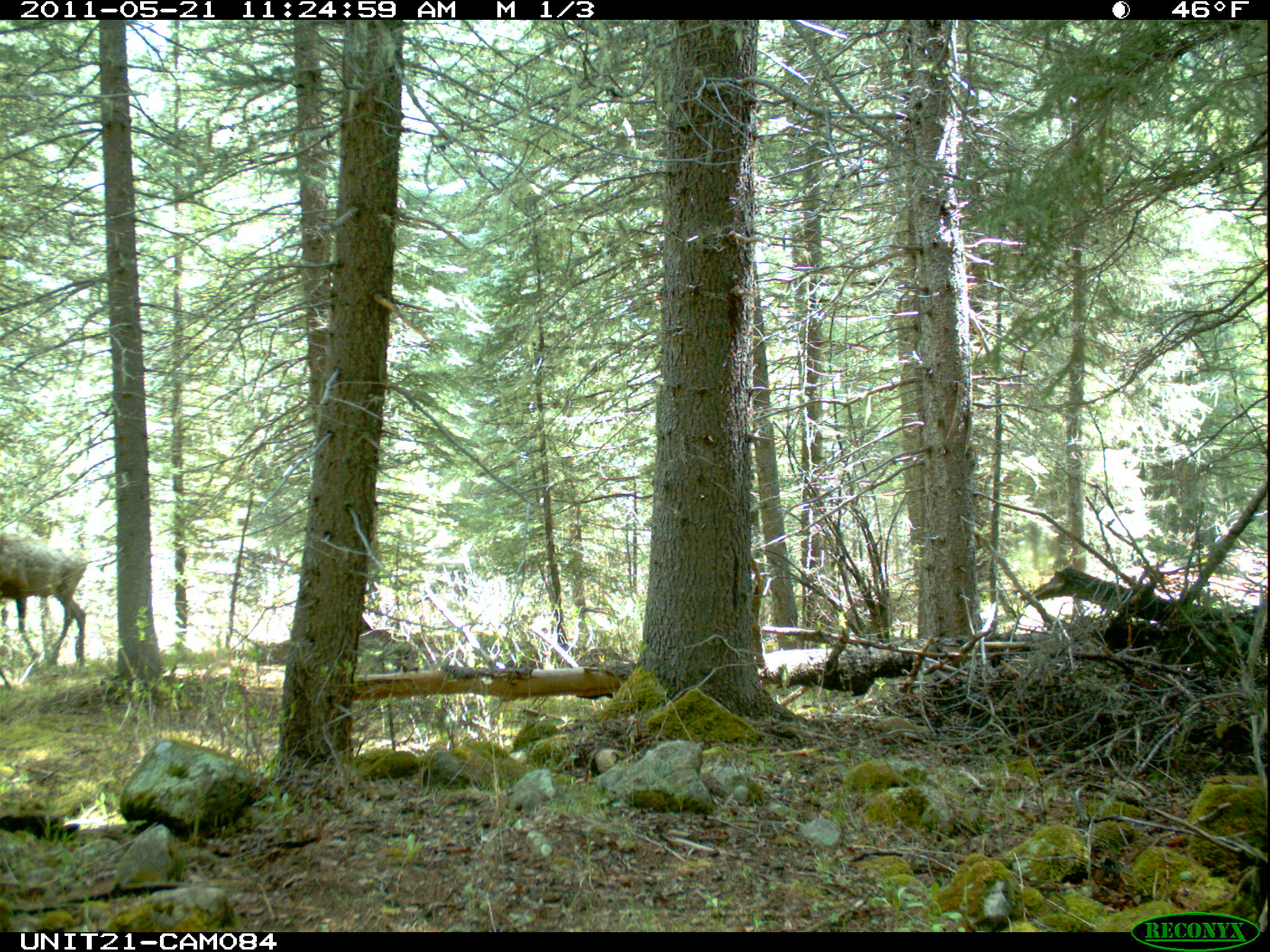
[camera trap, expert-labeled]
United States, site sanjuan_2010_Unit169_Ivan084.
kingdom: Animalia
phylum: Chordata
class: Mammalia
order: Artiodactyla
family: Cervidae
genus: Cervus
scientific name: Cervus elaphus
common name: red deer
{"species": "Cervus elaphus (red deer)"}